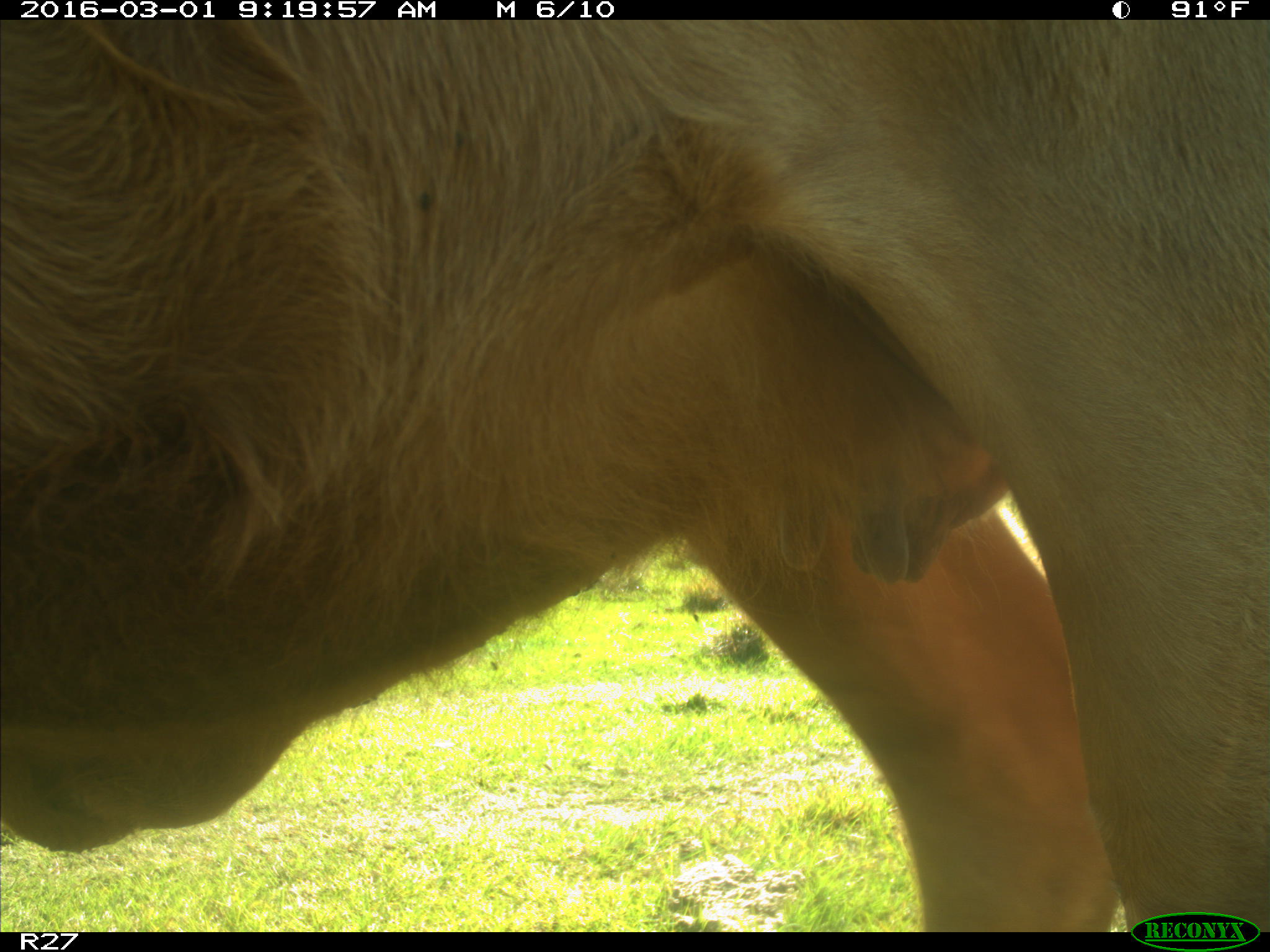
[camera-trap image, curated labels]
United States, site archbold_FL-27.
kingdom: Animalia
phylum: Chordata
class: Mammalia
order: Artiodactyla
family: Bovidae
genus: Bos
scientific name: Bos taurus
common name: domestic cow